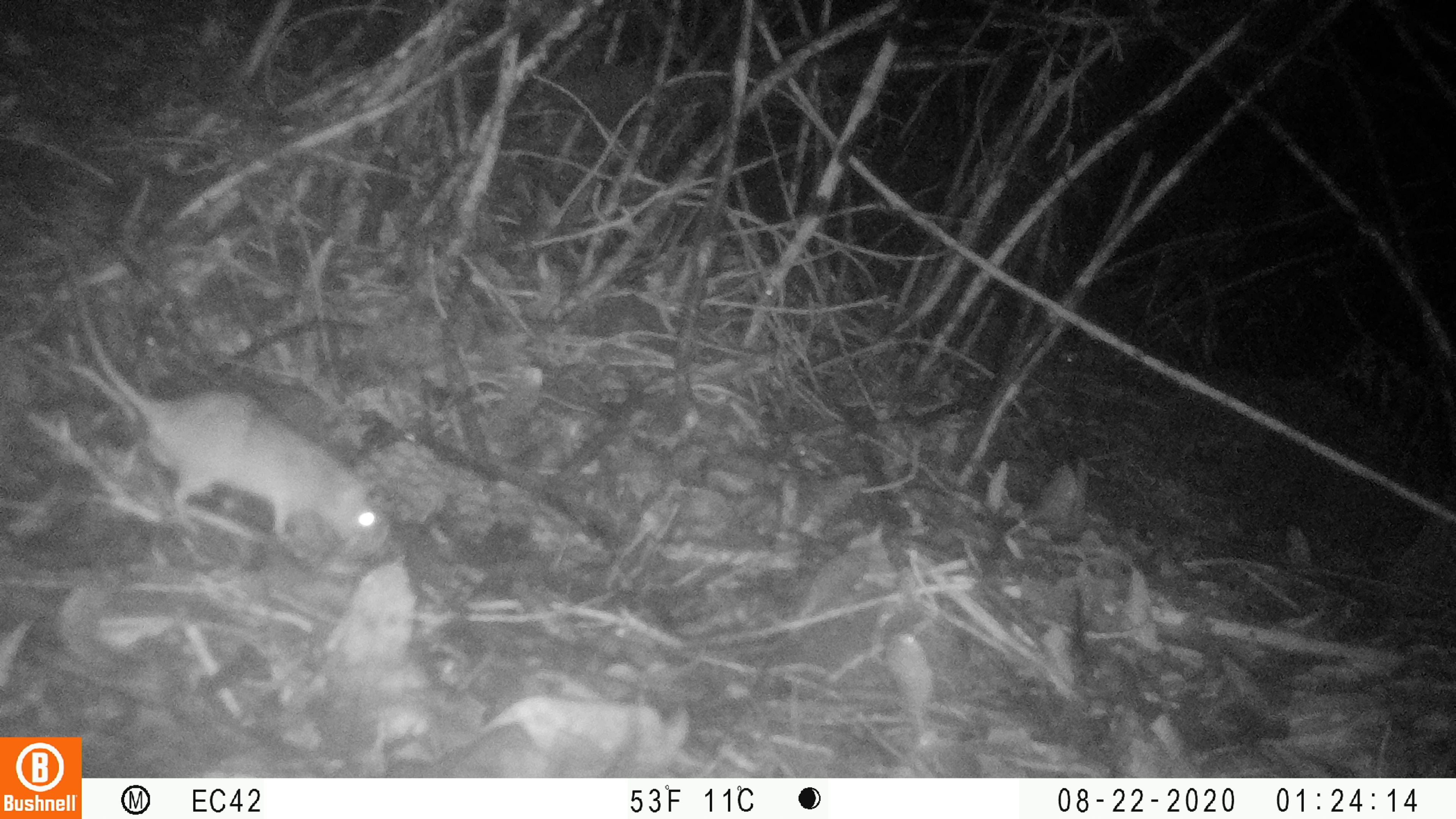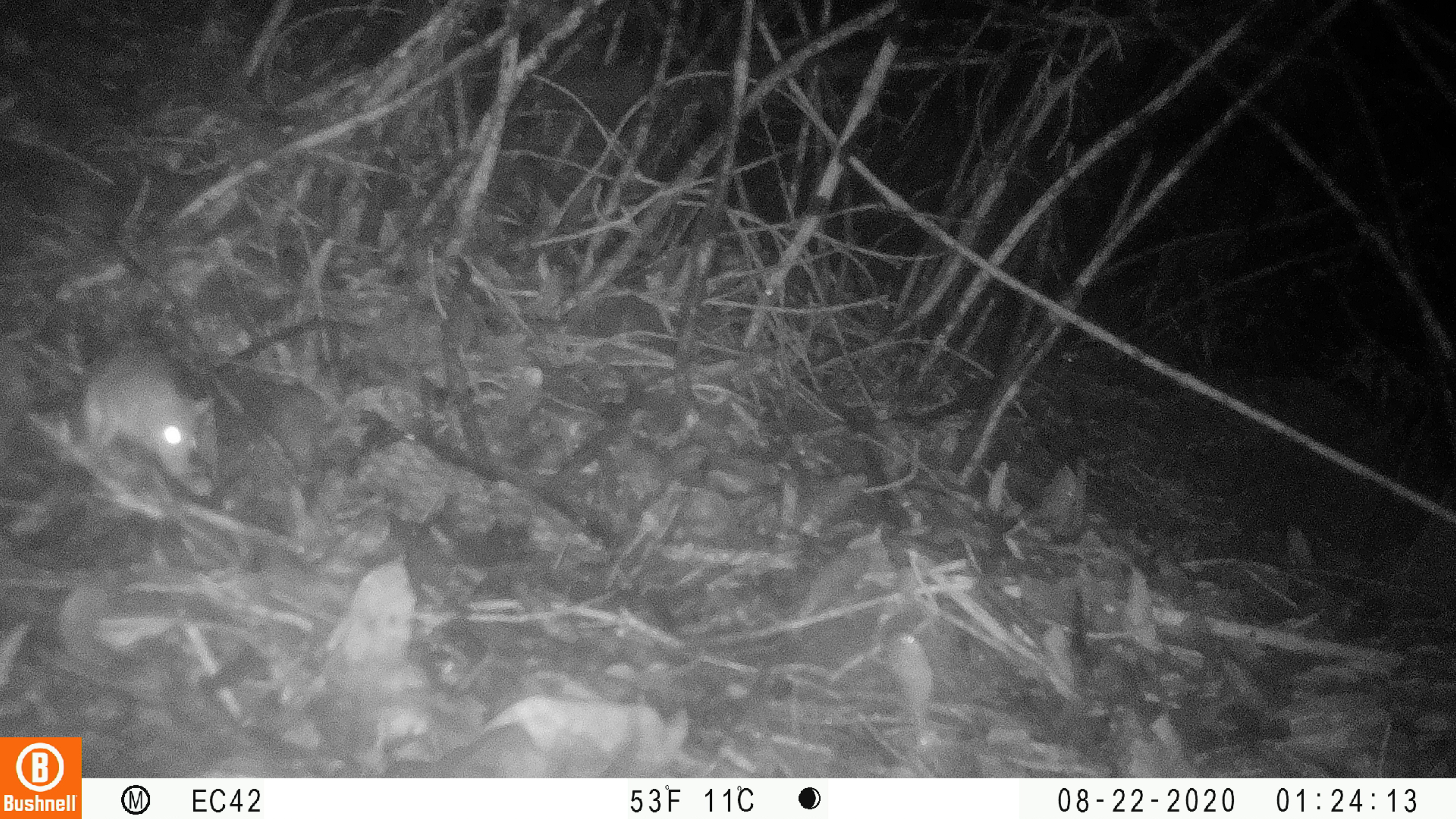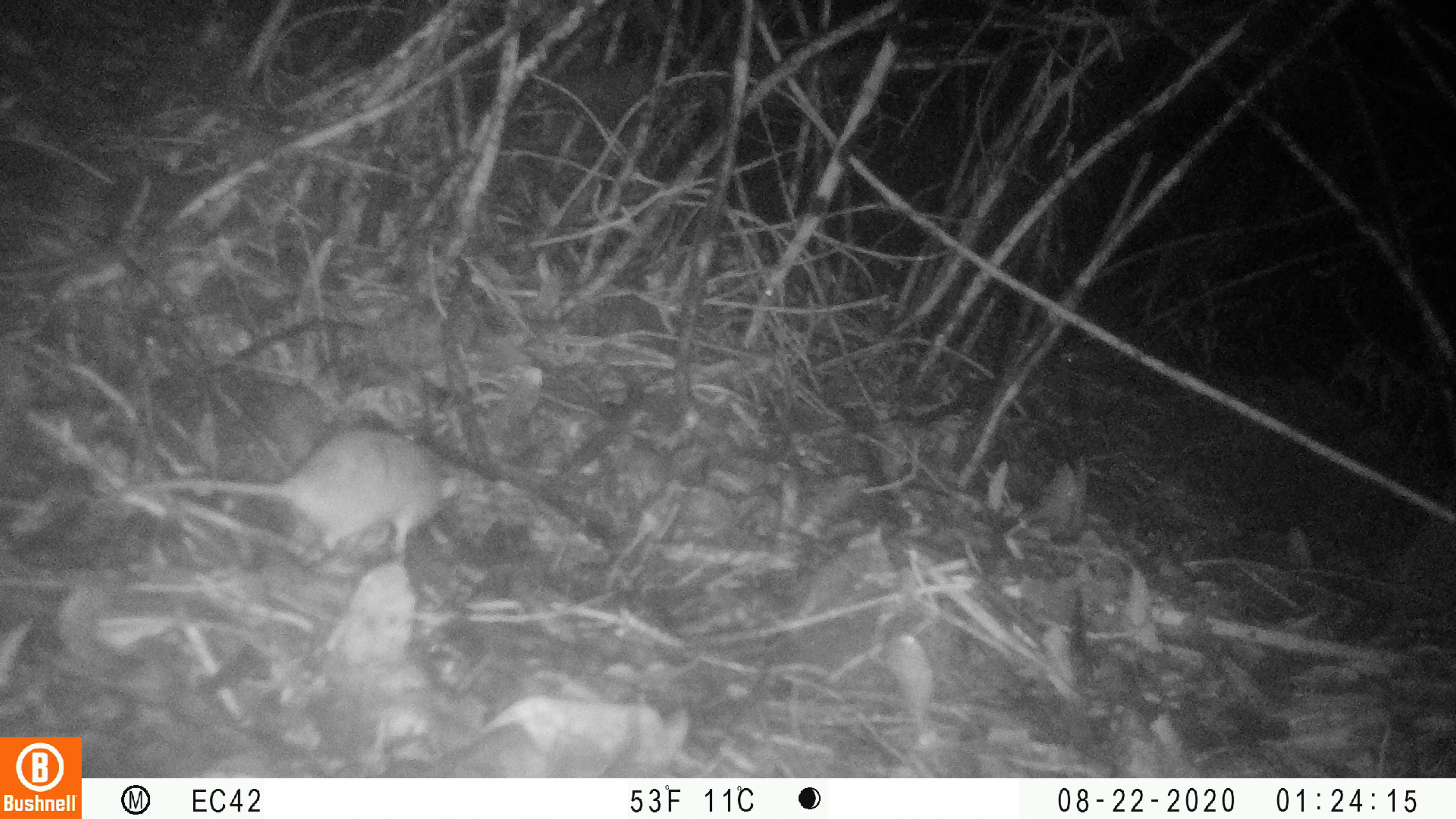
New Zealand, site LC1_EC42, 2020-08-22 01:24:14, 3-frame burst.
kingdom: Animalia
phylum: Chordata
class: Mammalia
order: Rodentia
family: Muridae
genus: Rattus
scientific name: Rattus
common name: rat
Rat (Rattus).